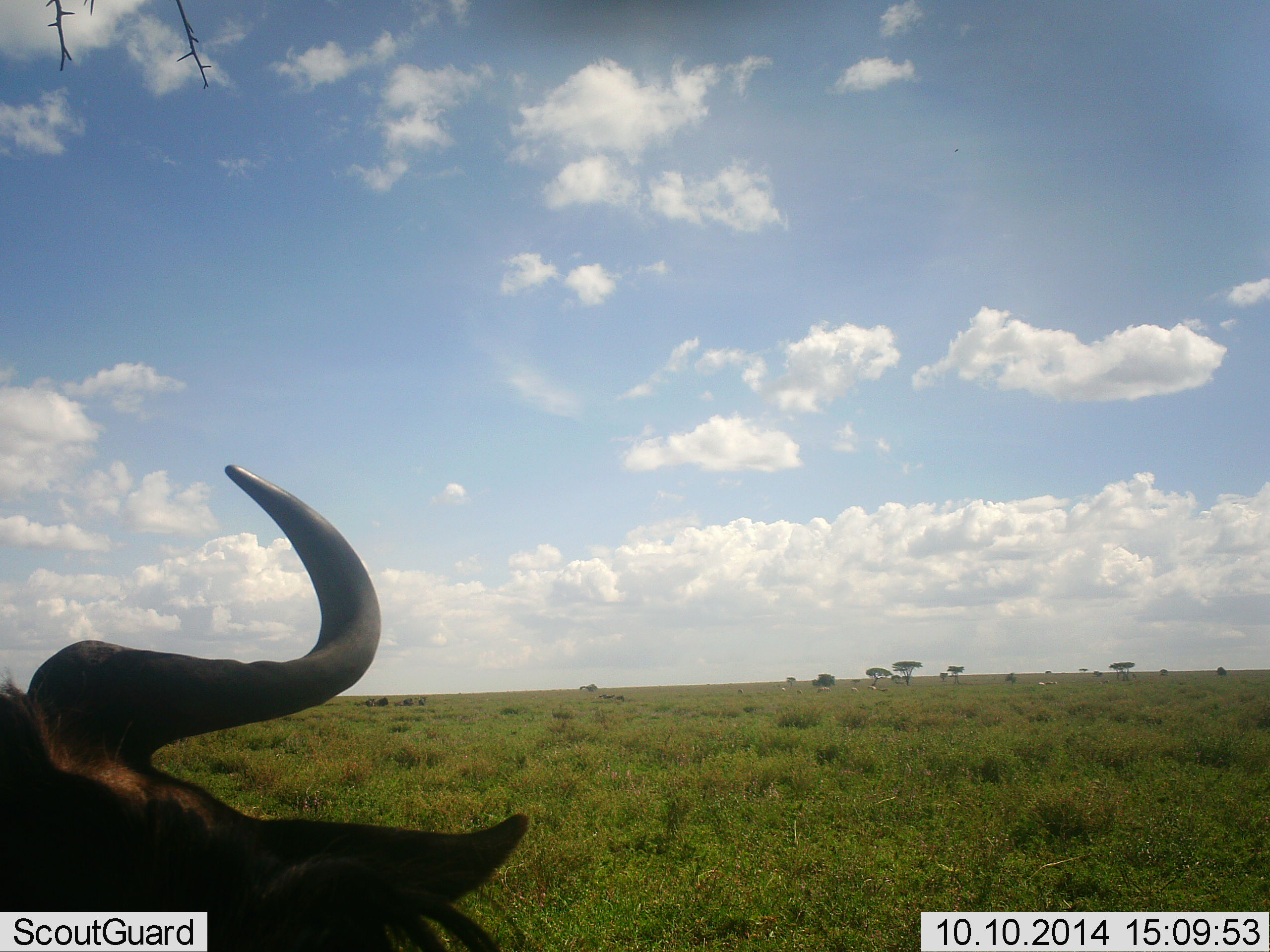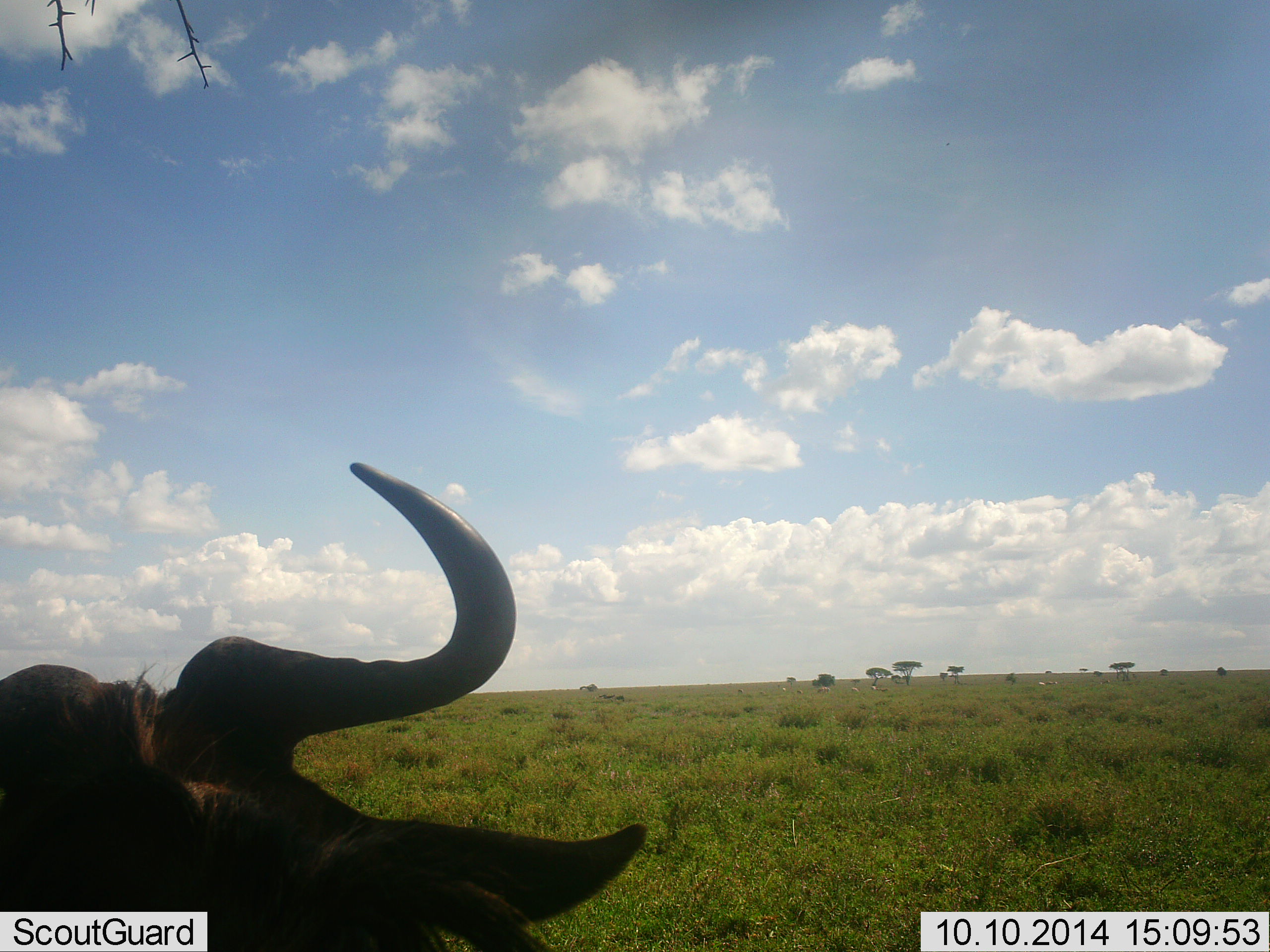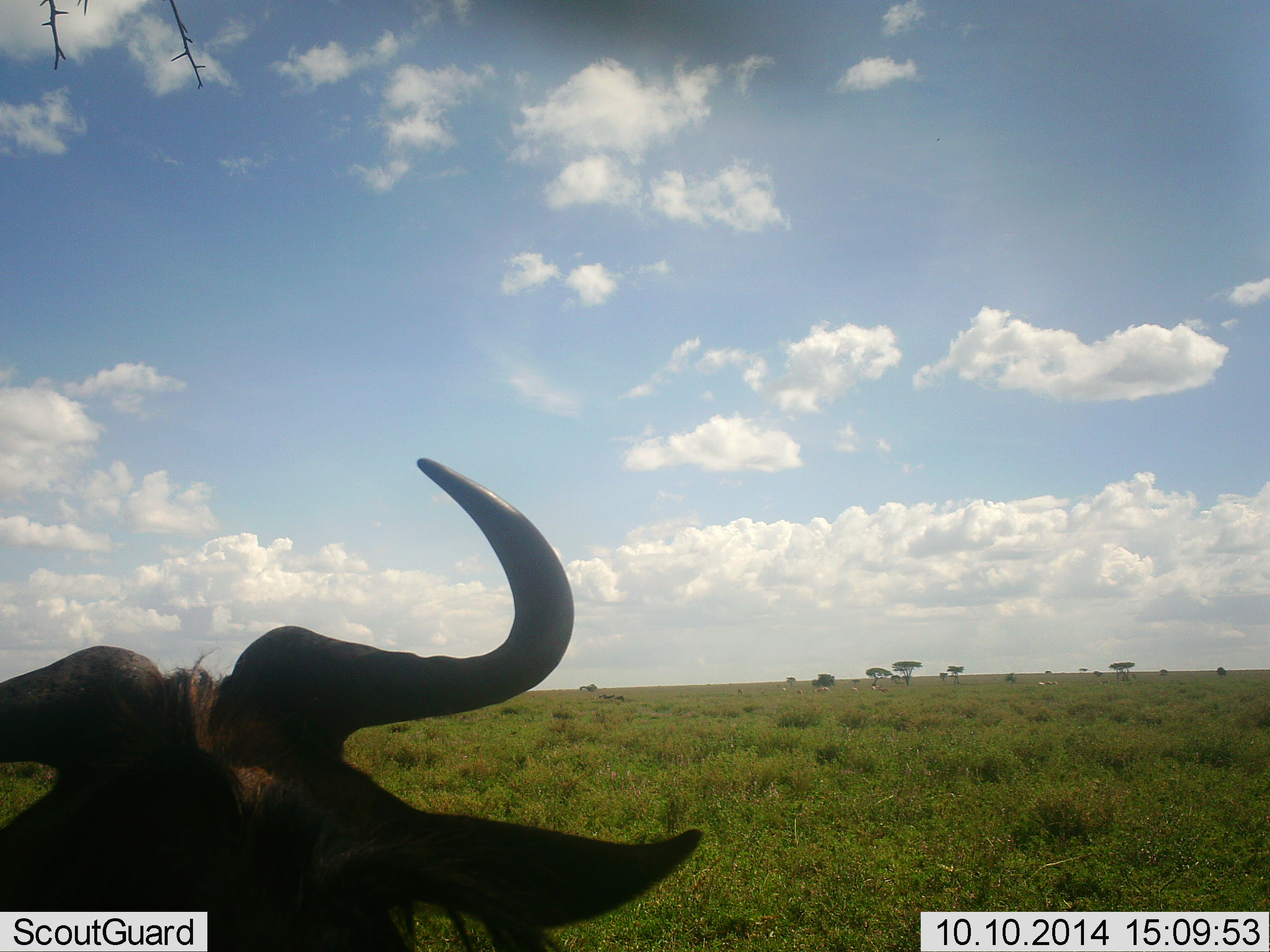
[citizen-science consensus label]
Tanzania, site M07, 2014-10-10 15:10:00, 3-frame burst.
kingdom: Animalia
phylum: Chordata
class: Mammalia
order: Artiodactyla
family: Bovidae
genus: Connochaetes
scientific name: Connochaetes taurinus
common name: blue wildebeest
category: wildebeest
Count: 1.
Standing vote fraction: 40%.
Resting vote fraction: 20%.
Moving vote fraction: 40%.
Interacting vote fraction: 0%.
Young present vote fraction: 0%.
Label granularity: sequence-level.